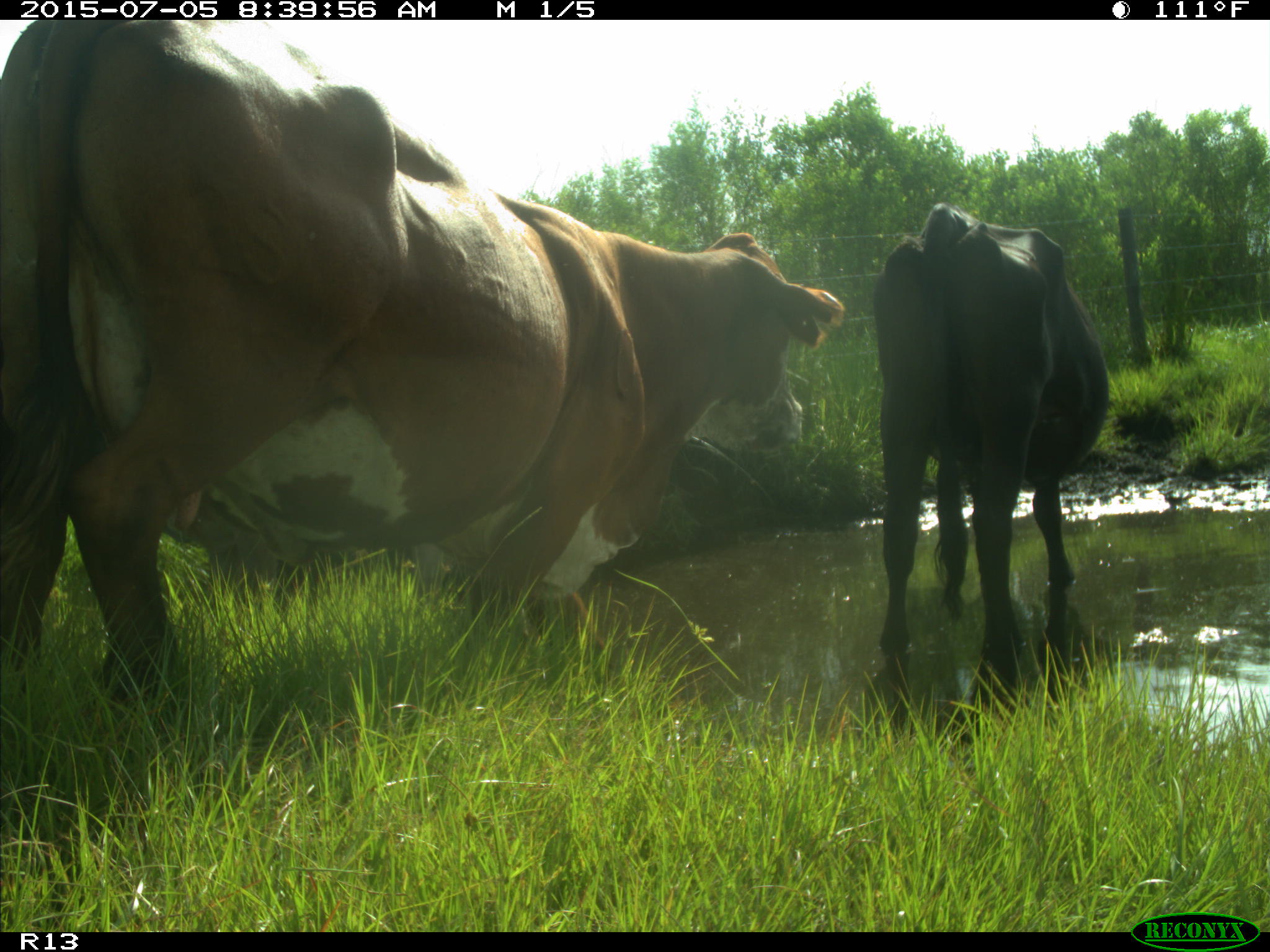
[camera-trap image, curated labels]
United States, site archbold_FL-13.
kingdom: Animalia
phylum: Chordata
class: Mammalia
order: Artiodactyla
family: Bovidae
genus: Bos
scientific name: Bos taurus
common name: domestic cow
Bos taurus (domestic cow).